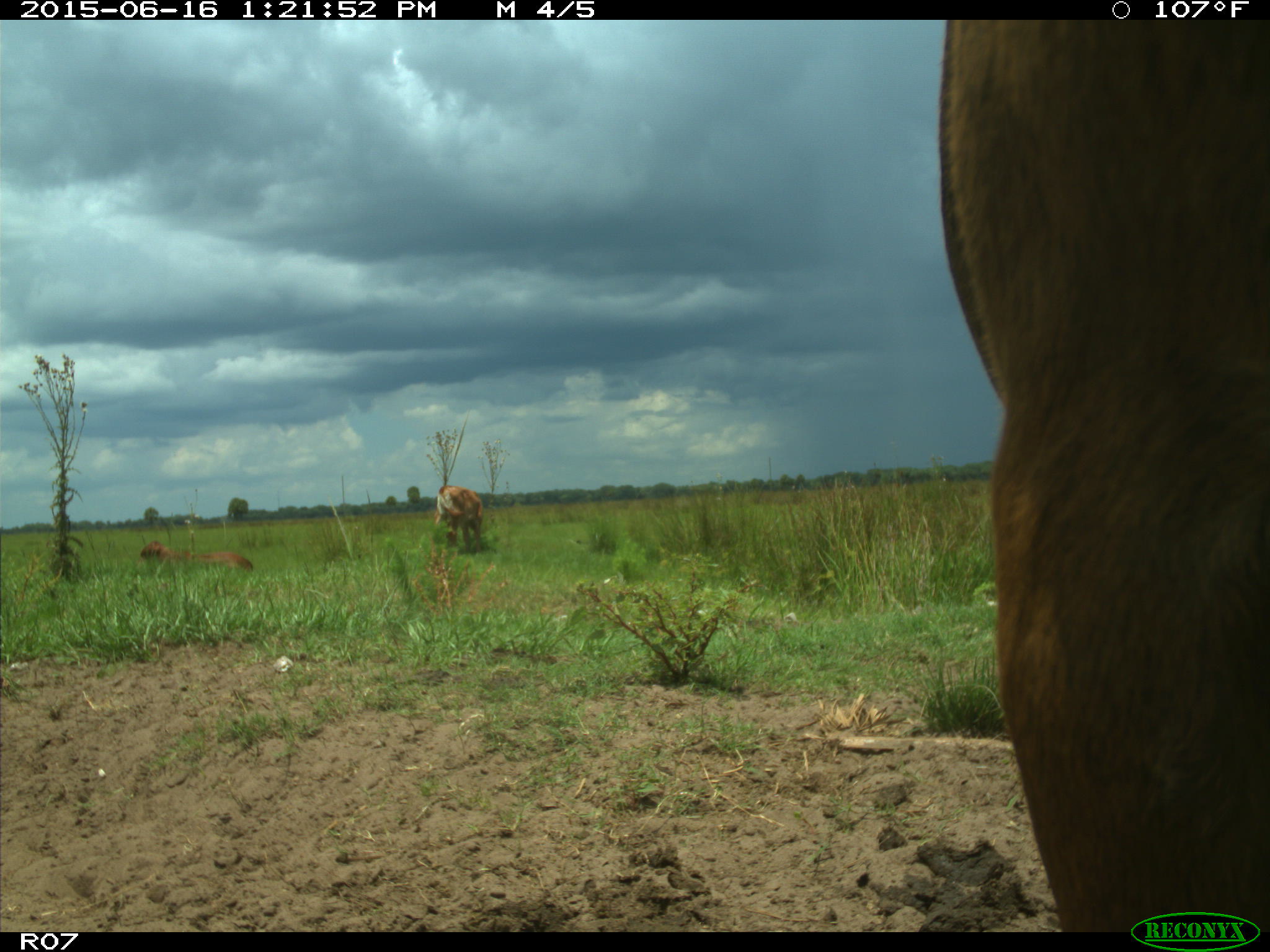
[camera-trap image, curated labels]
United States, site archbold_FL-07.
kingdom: Animalia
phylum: Chordata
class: Mammalia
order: Artiodactyla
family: Bovidae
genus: Bos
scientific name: Bos taurus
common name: domestic cow